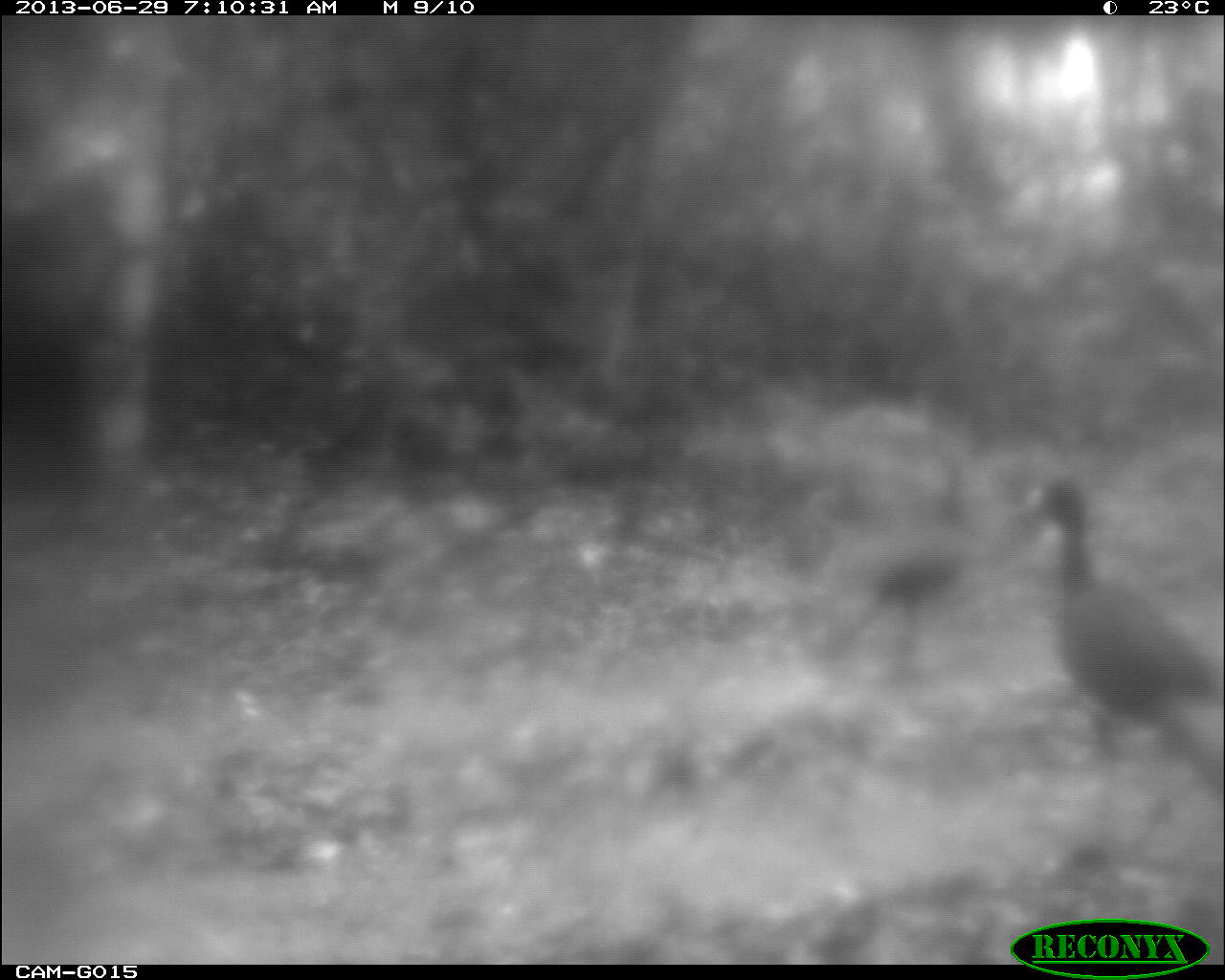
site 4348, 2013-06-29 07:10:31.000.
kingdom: Animalia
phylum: Chordata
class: Aves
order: Galliformes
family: Cracidae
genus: Crax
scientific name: Crax rubra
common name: great curassow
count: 2